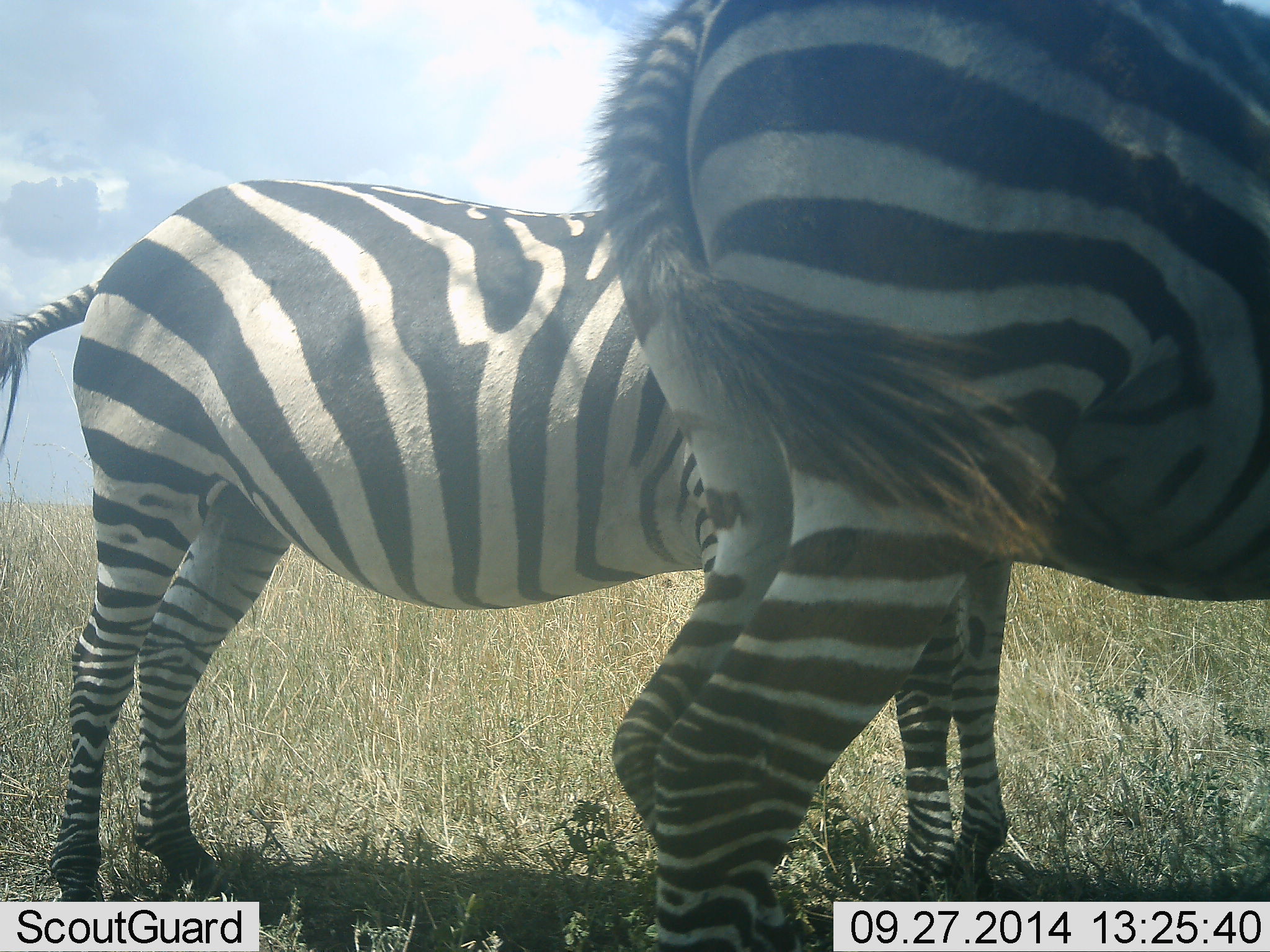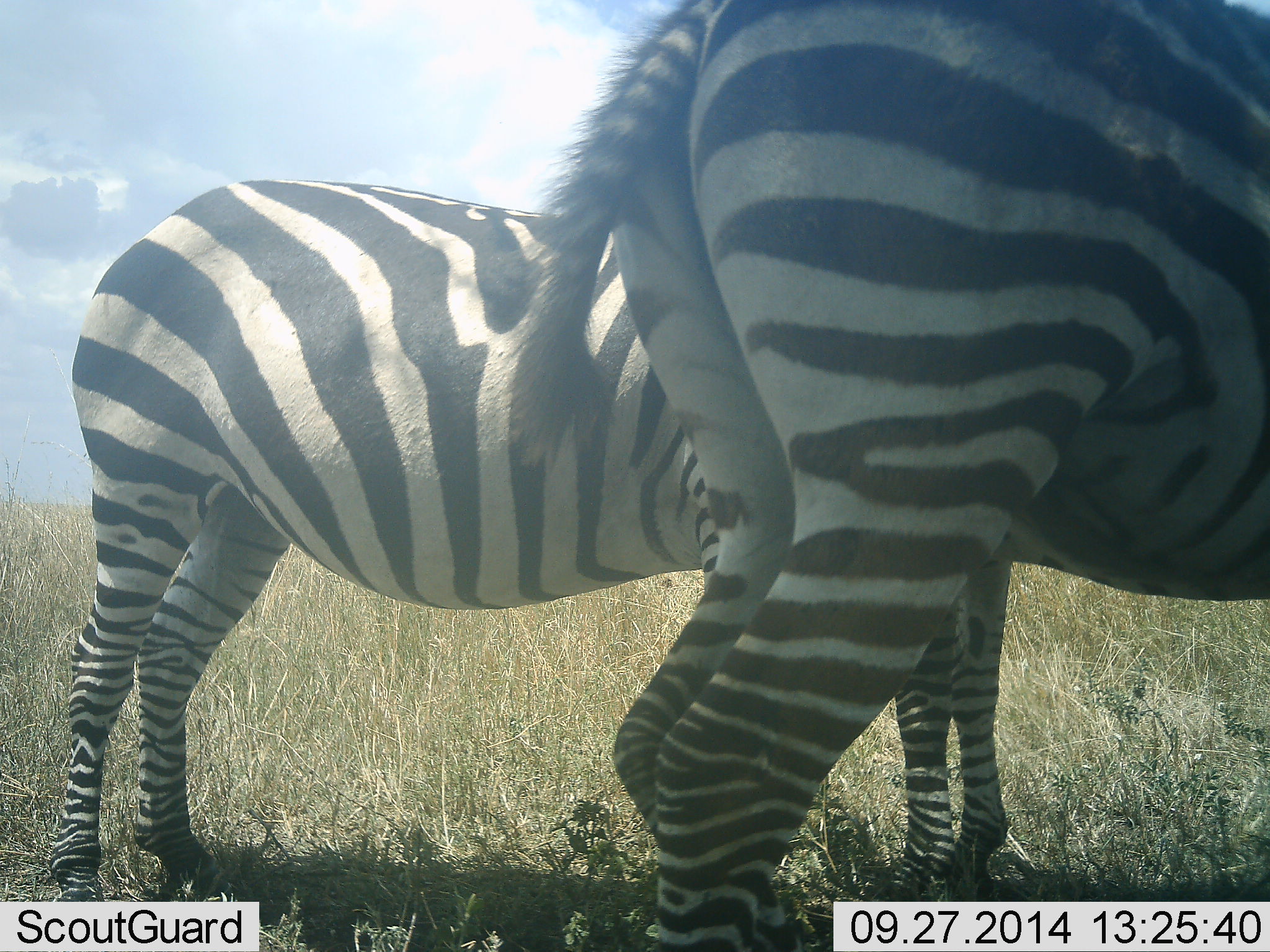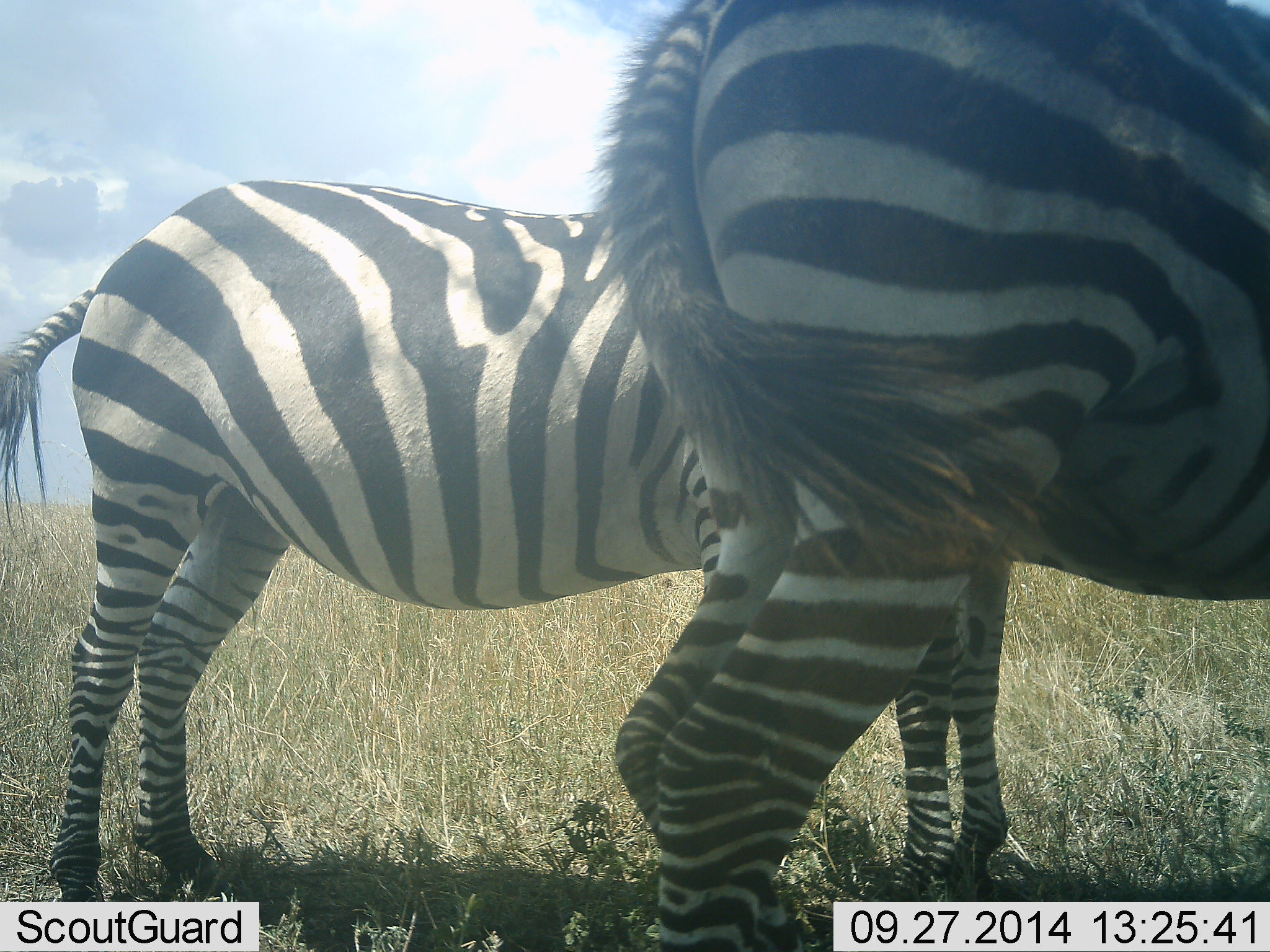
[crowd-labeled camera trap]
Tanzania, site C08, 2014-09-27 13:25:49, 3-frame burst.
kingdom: Animalia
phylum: Chordata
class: Mammalia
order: Perissodactyla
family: Equidae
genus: Equus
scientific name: Equus quagga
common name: plains zebra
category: zebra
Zebra (plains zebra) (Equus quagga), count 3. Behavior (volunteer vote fractions): standing 100%, resting 0%, moving 0%, interacting 0%. Young present (vote fraction): 0%. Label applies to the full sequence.